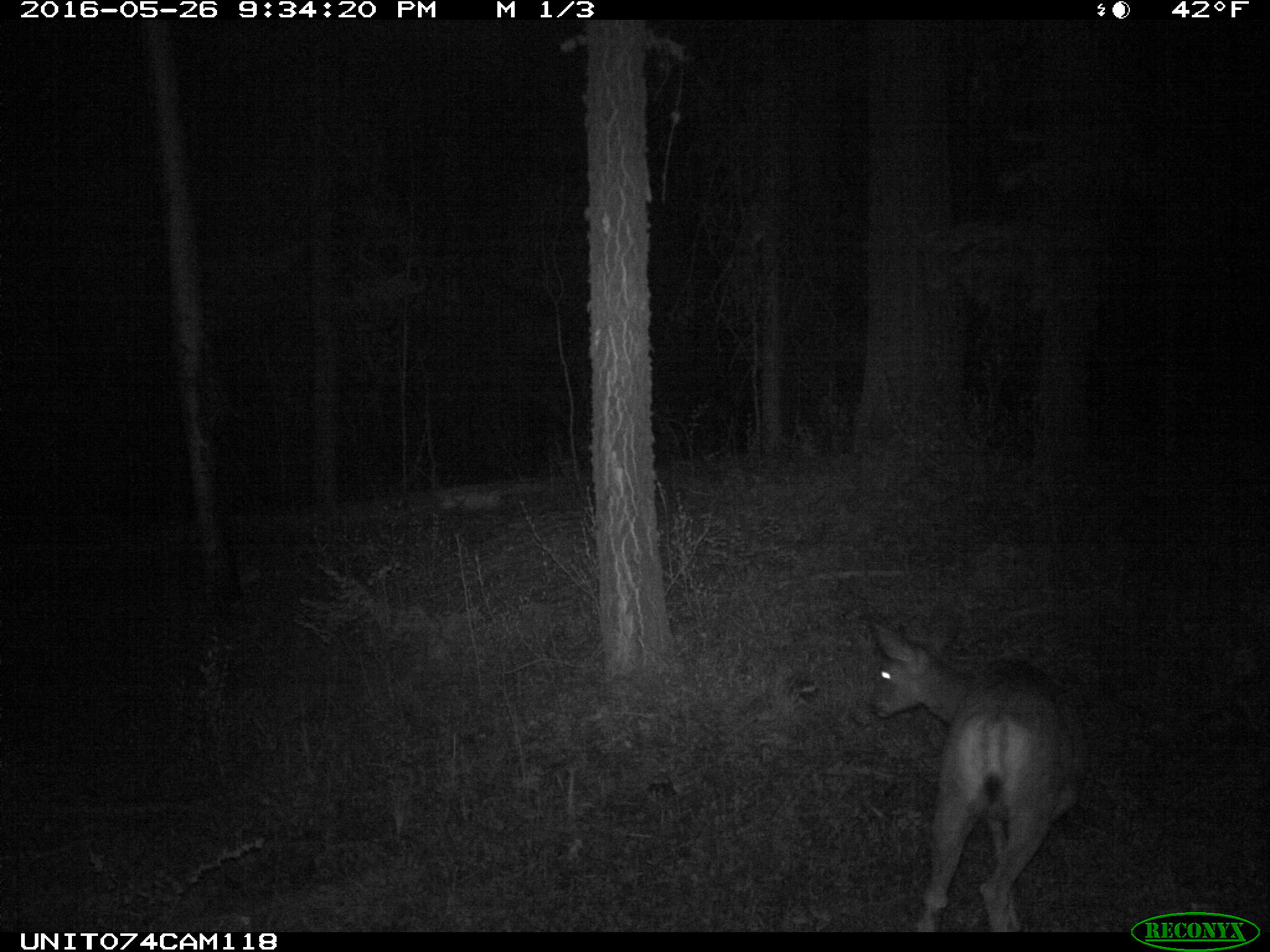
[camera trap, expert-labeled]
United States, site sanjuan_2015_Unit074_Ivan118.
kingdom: Animalia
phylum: Chordata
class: Mammalia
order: Artiodactyla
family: Cervidae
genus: Odocoileus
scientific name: Odocoileus hemionus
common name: mule deer